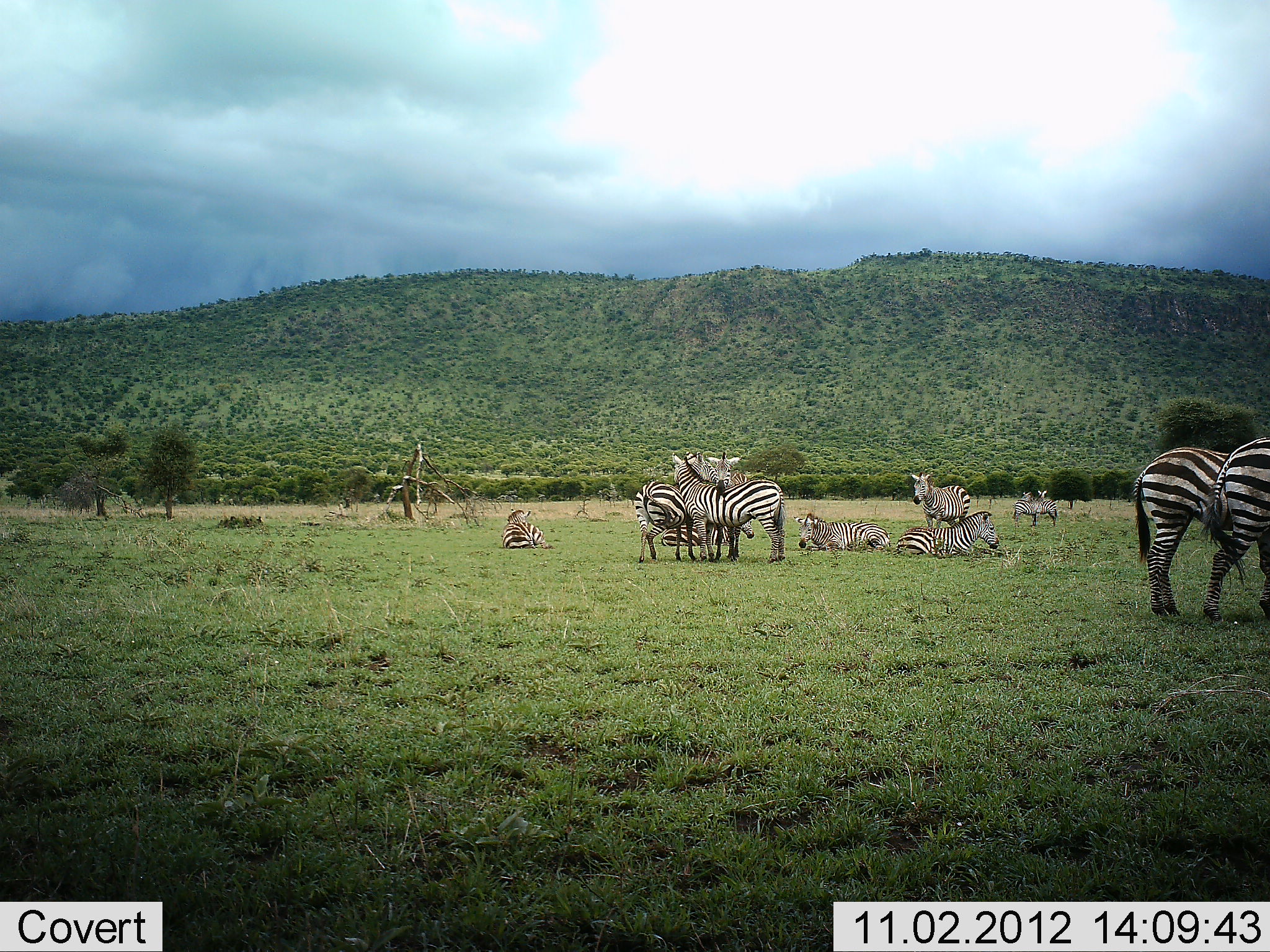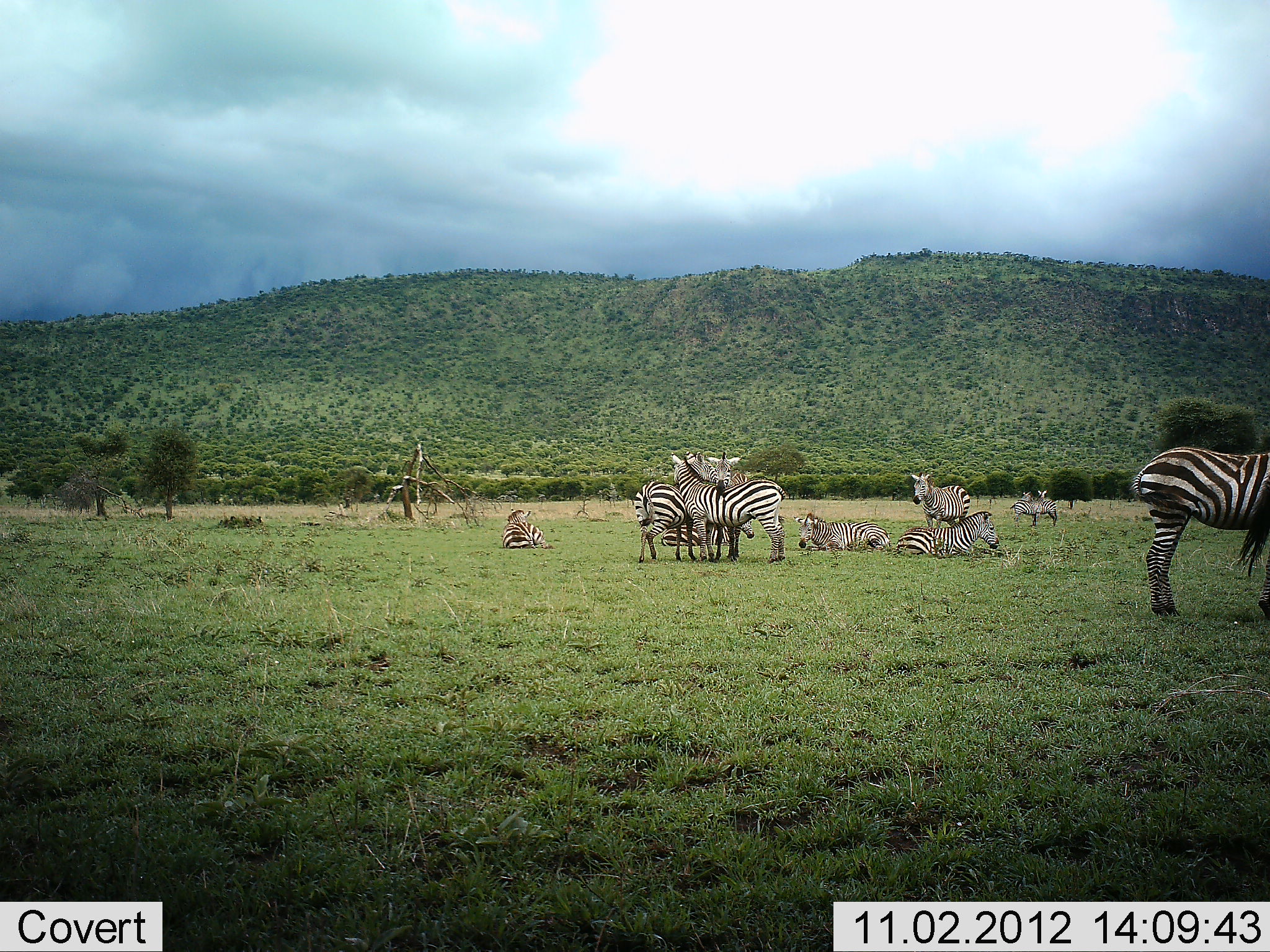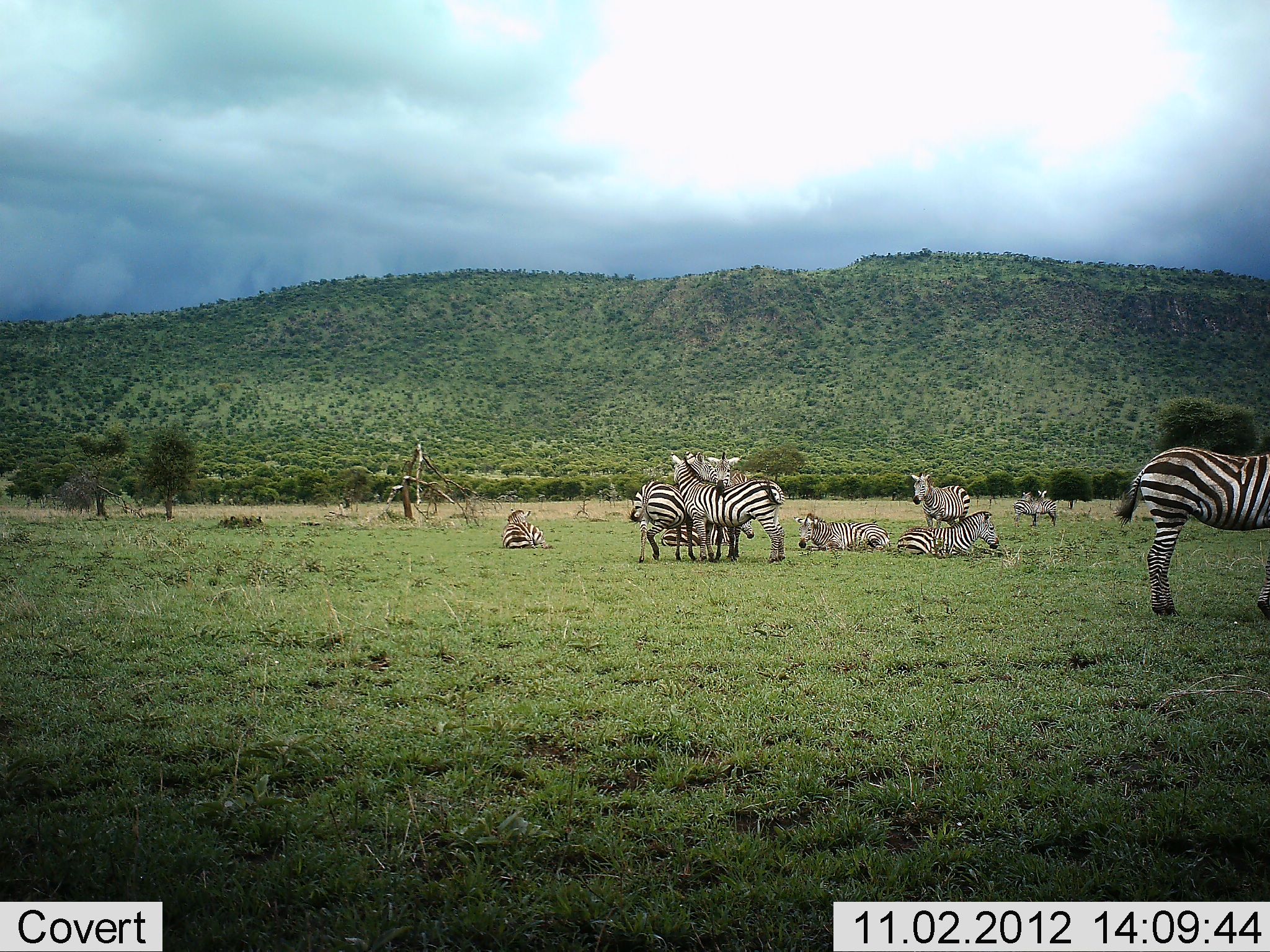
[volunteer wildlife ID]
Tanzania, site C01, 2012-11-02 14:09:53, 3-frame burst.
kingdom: Animalia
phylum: Chordata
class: Mammalia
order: Perissodactyla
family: Equidae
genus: Equus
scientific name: Equus quagga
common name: plains zebra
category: zebra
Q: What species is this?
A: Zebra (plains zebra) (Equus quagga).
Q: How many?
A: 10.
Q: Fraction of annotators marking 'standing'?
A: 70%.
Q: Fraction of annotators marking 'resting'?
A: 90%.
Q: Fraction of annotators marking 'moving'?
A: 10%.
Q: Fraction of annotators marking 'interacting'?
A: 20%.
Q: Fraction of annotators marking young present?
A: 0%.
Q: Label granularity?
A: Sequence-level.